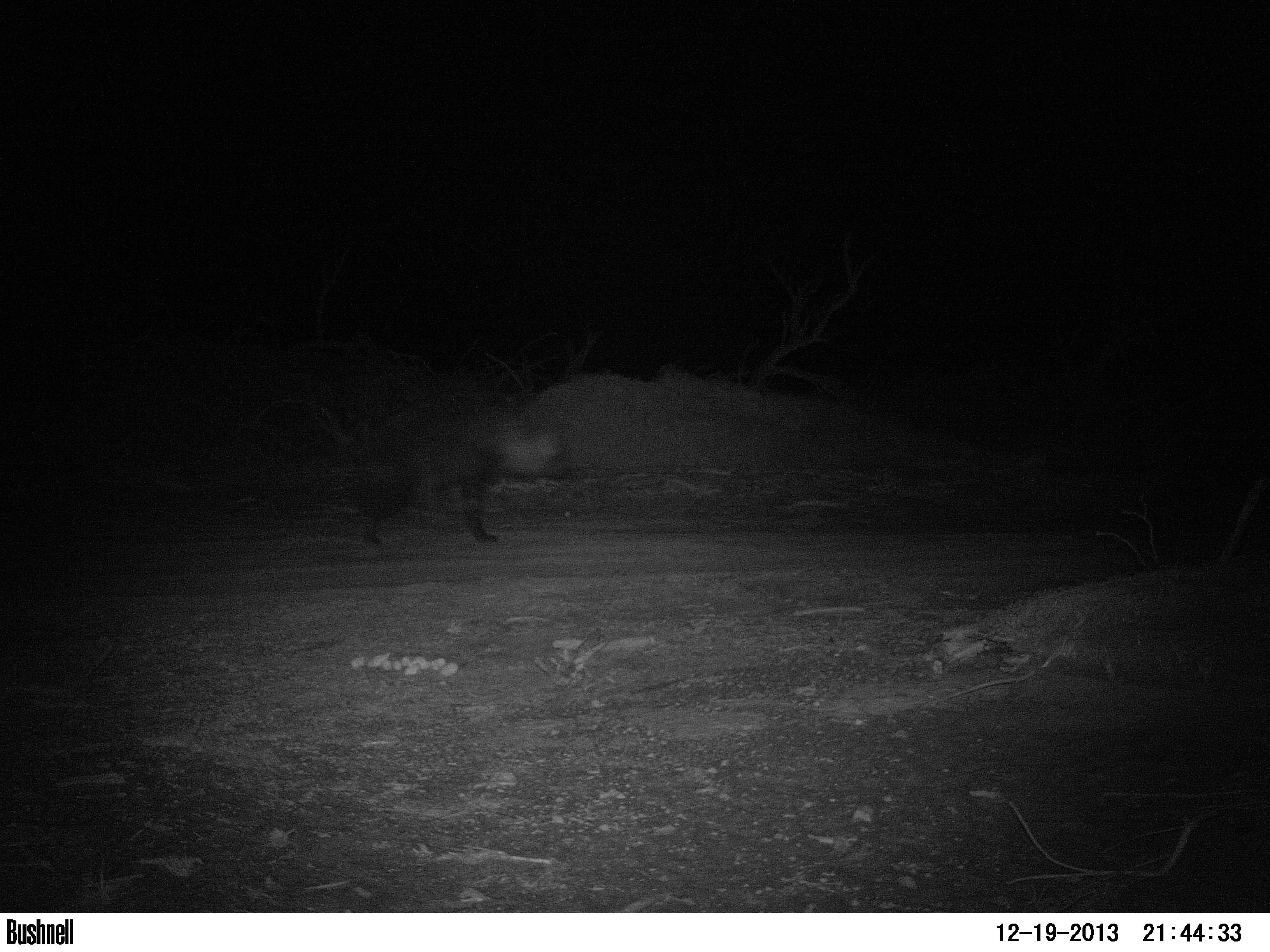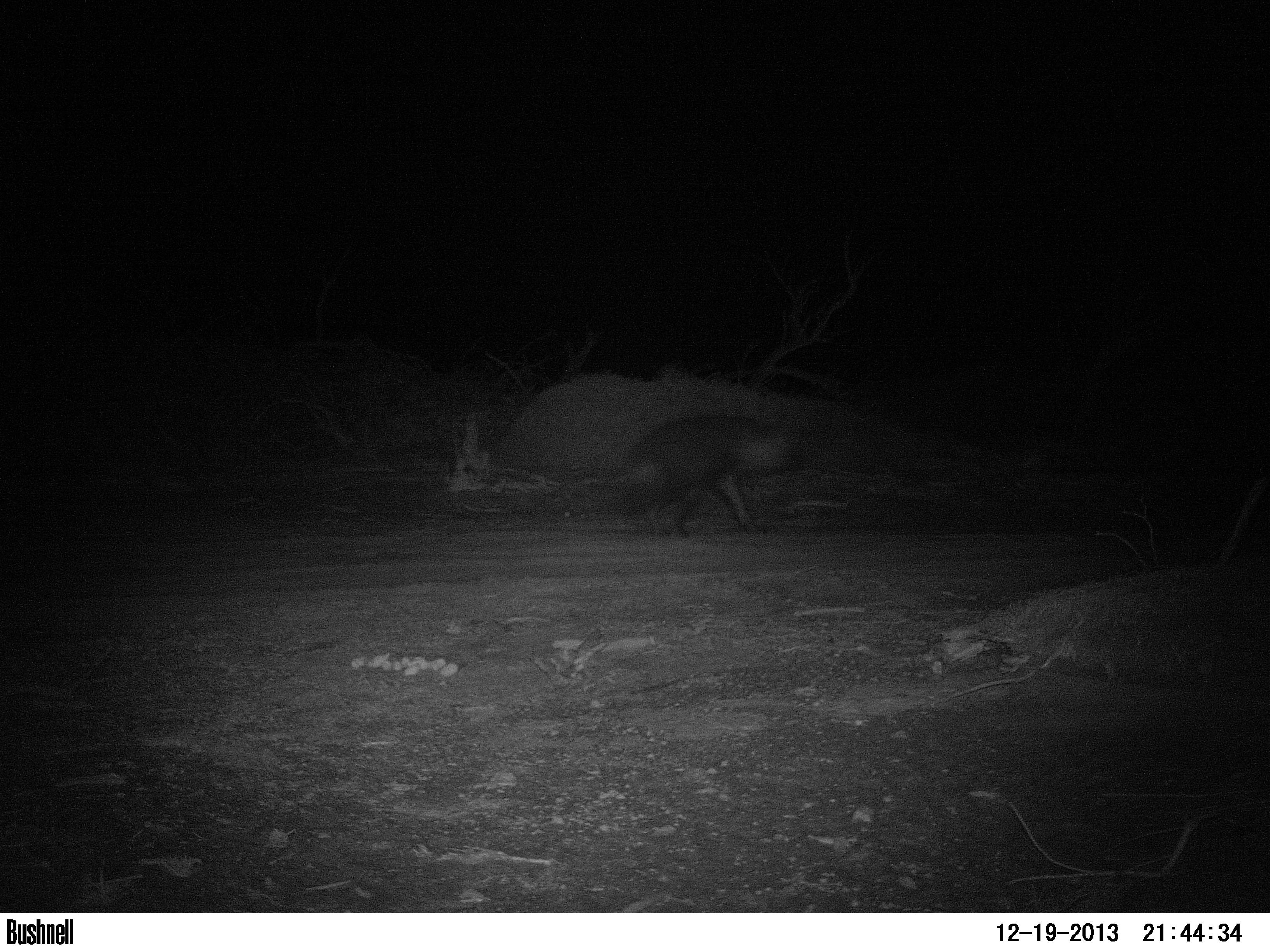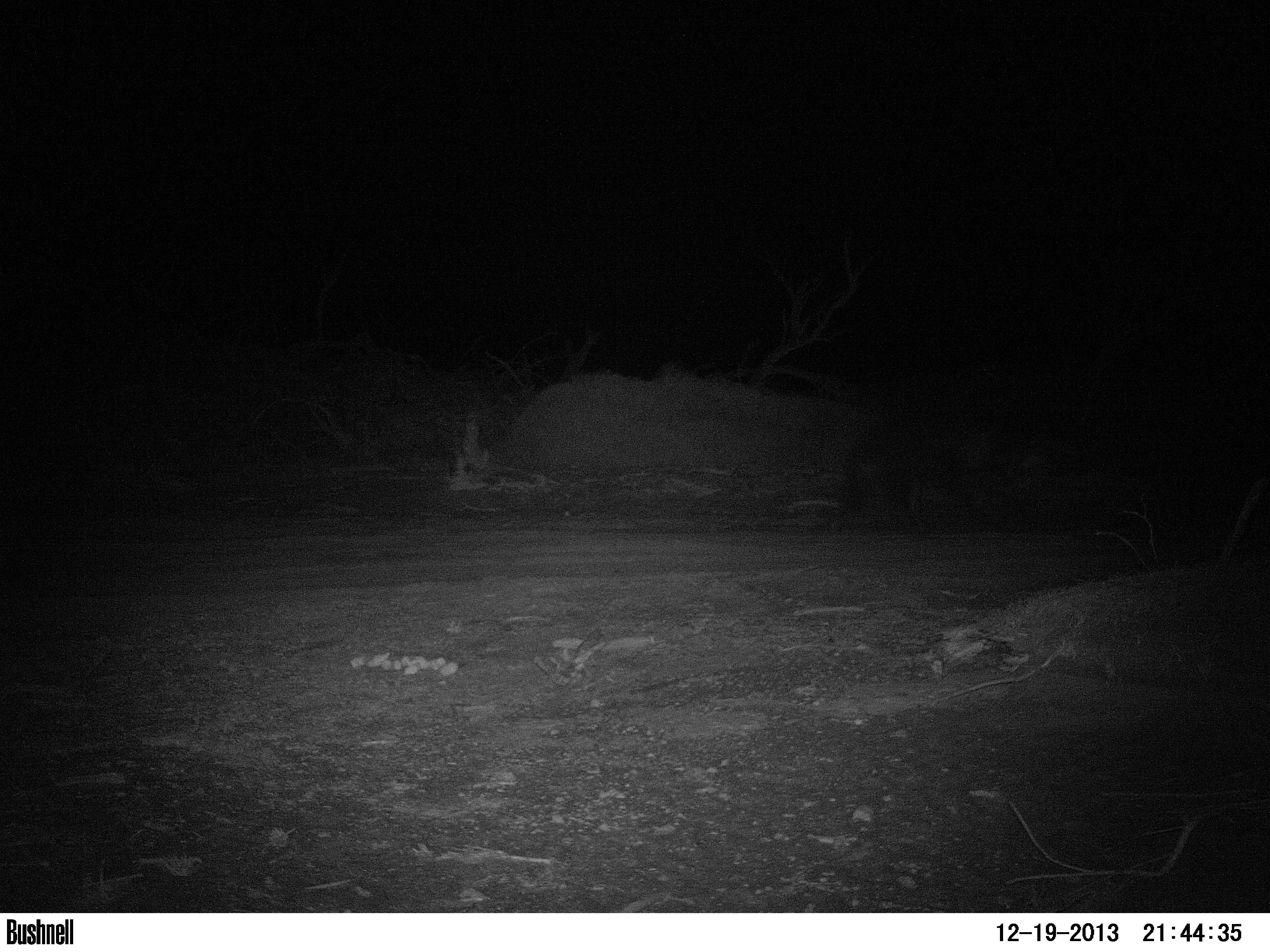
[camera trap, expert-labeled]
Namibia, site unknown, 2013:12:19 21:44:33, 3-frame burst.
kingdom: Animalia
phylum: Chordata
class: Mammalia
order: Carnivora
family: Hyaenidae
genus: Parahyaena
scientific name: Parahyaena brunnea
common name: brown hyena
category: hyaena brunnea